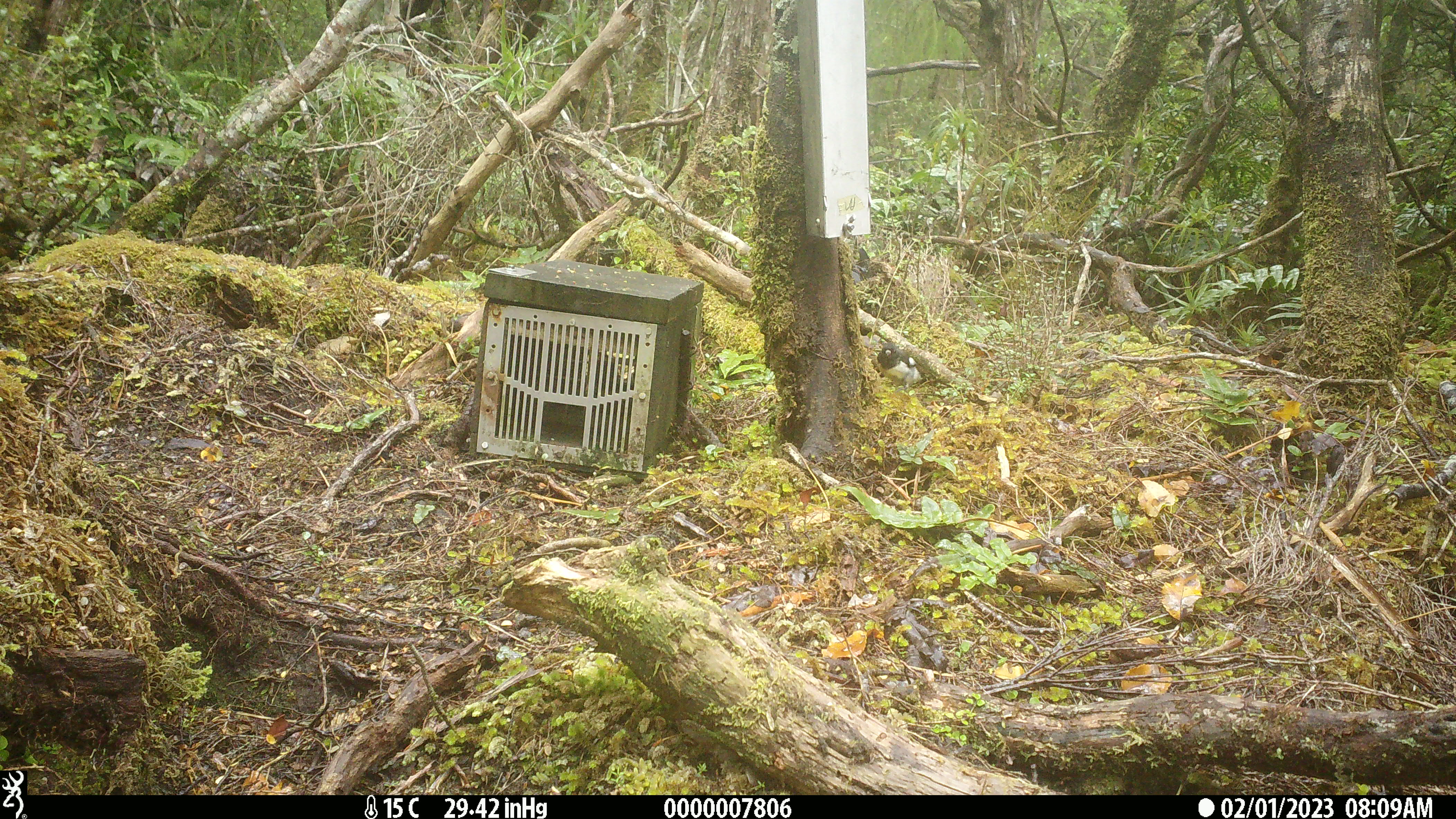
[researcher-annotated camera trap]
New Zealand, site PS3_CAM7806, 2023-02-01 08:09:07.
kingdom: Animalia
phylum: Chordata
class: Aves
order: Passeriformes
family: Petroicidae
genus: Petroica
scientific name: Petroica macrocephala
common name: tomtit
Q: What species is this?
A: Tomtit (Petroica macrocephala).